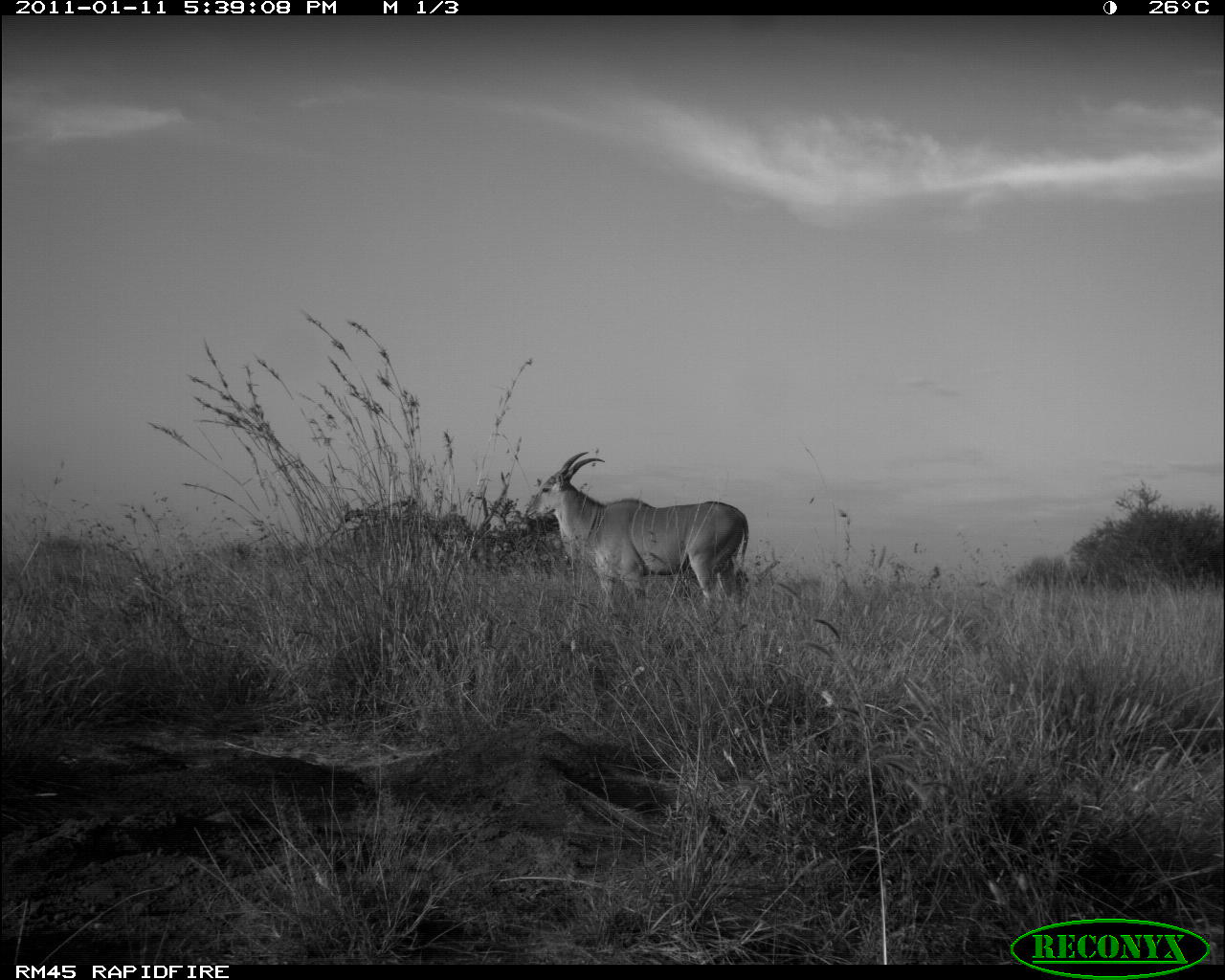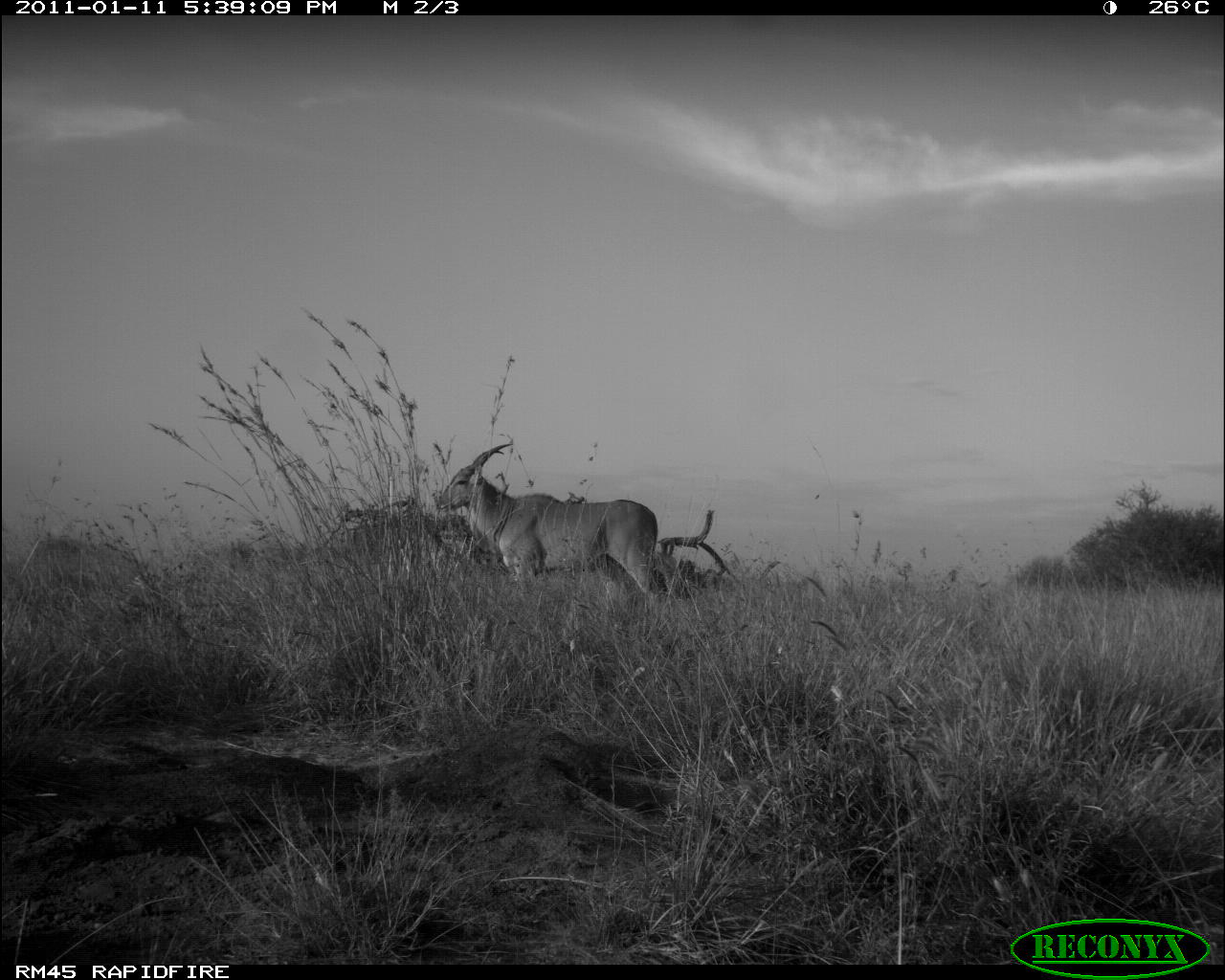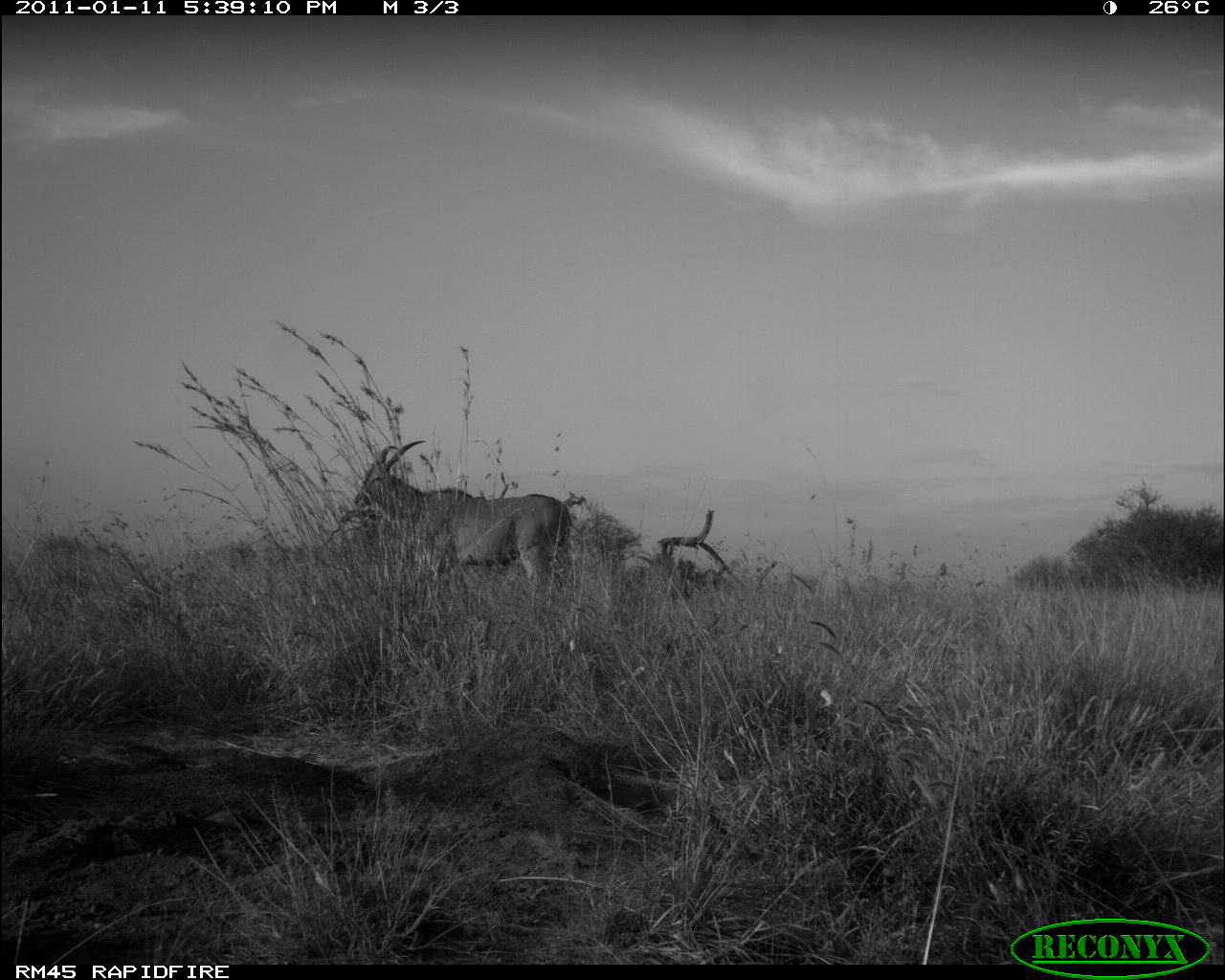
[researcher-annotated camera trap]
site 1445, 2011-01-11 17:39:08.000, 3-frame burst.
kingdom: Animalia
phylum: Chordata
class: Mammalia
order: Artiodactyla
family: Bovidae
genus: Madoqua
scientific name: Madoqua guentheri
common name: günther's dik-dik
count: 1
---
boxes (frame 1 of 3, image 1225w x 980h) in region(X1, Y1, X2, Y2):
madoqua guentheri: region(522, 446, 750, 612)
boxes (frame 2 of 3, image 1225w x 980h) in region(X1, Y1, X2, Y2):
madoqua guentheri: region(434, 440, 660, 603)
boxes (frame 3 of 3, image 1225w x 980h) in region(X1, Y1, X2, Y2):
madoqua guentheri: region(352, 438, 575, 597)